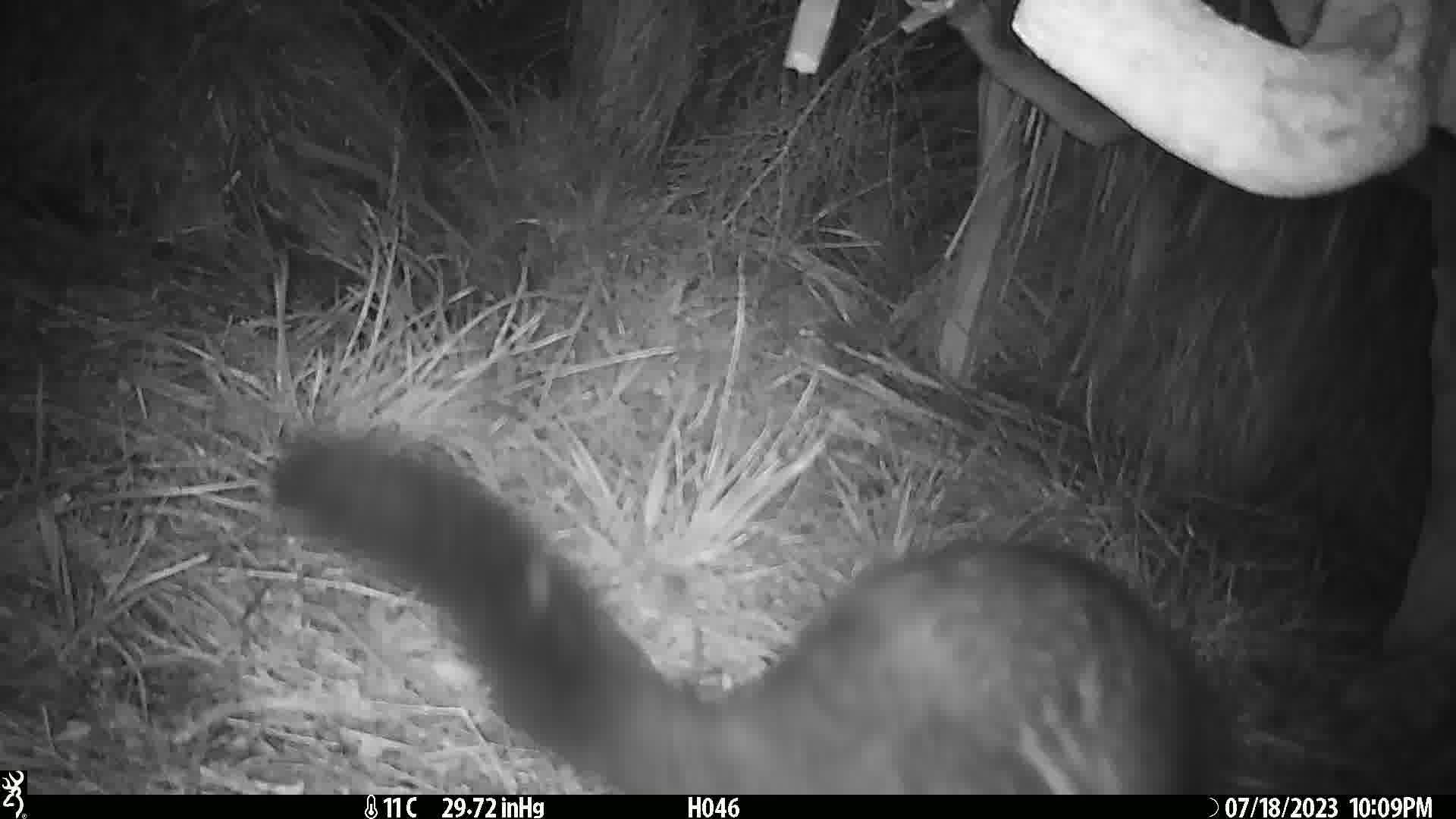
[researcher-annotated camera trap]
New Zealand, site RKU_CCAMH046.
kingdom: Animalia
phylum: Chordata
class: Mammalia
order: Diprotodontia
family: Phalangeridae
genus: Trichosurus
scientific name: Trichosurus vulpecula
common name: common brushtail possum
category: possum